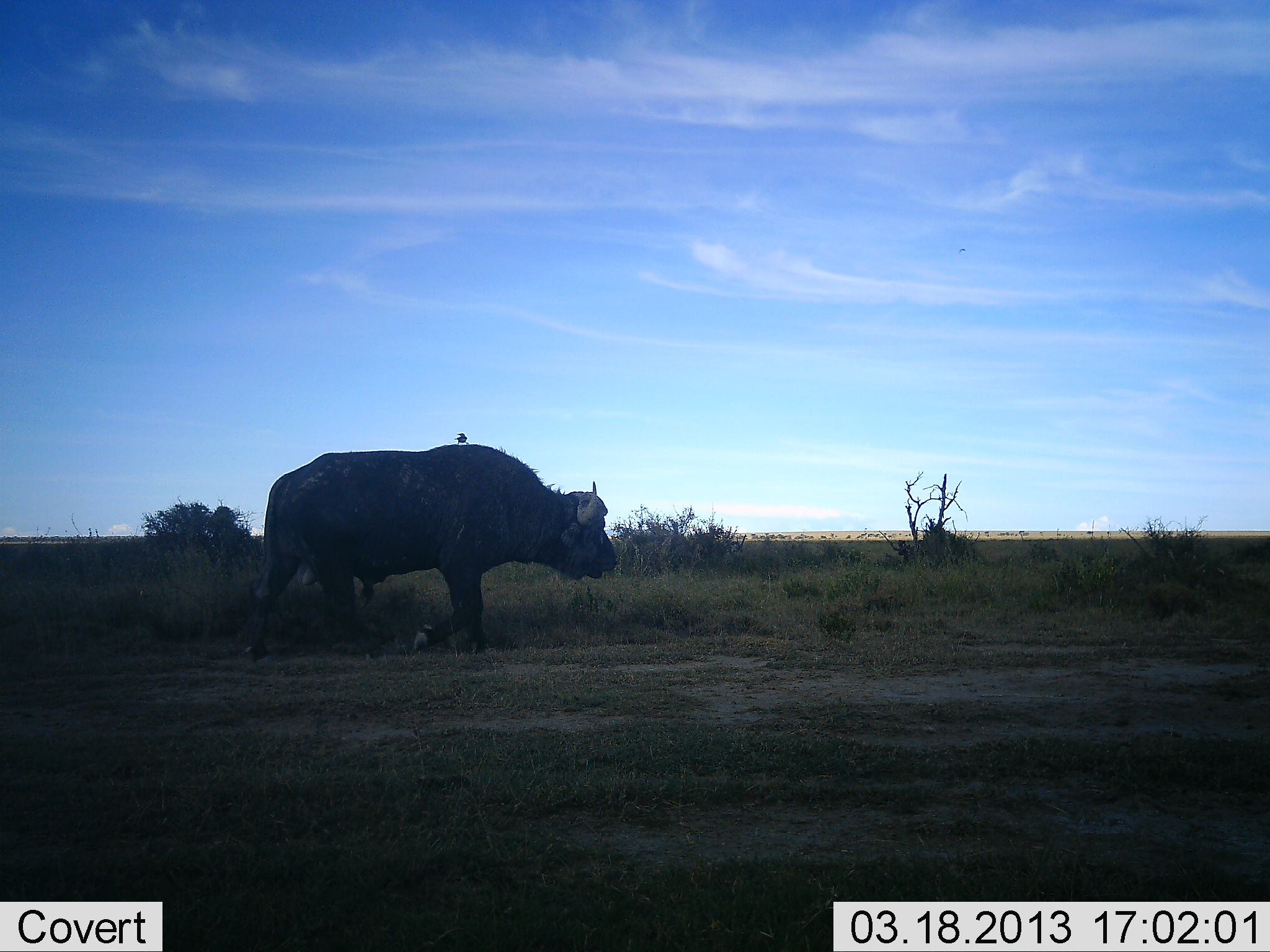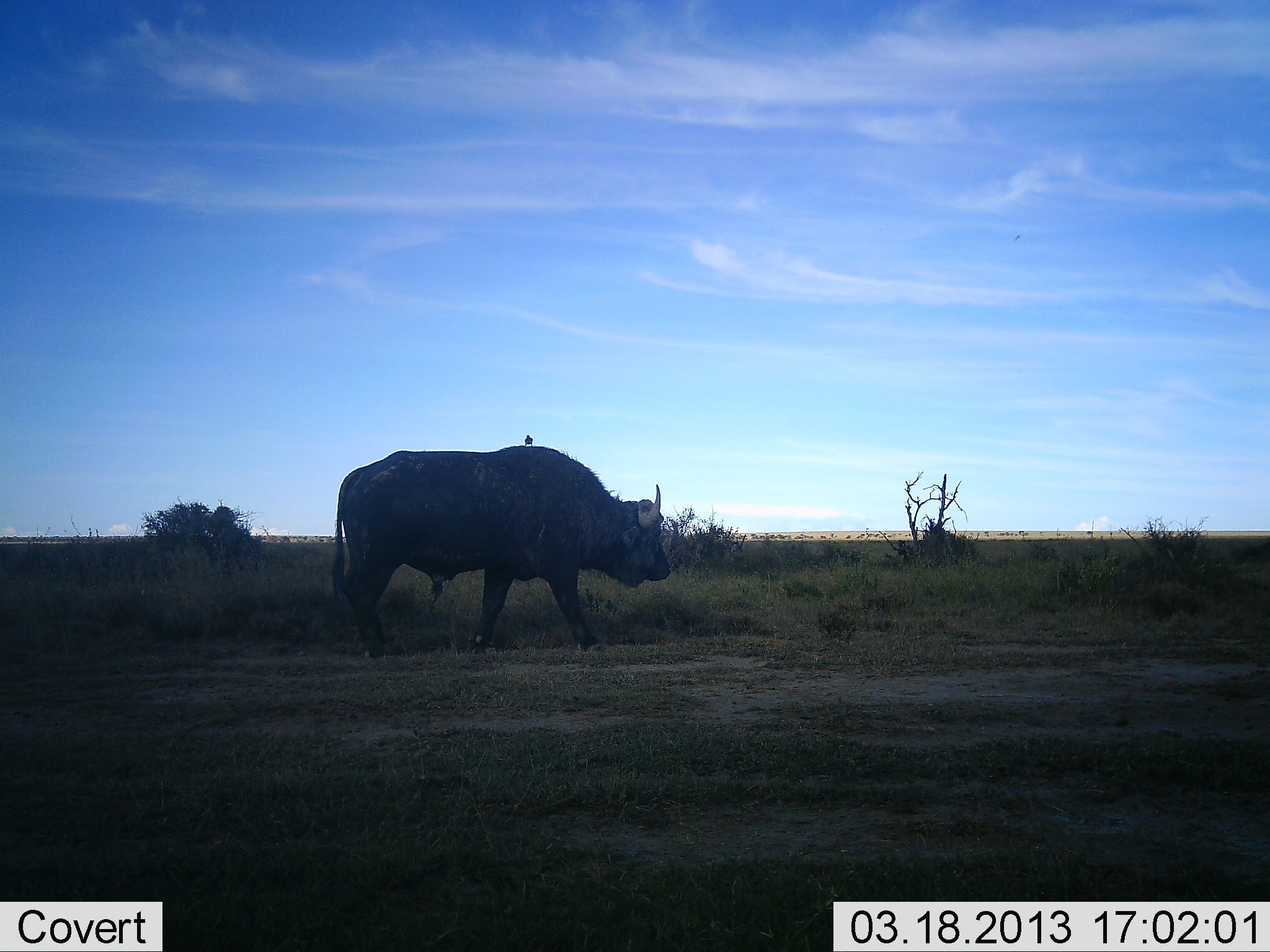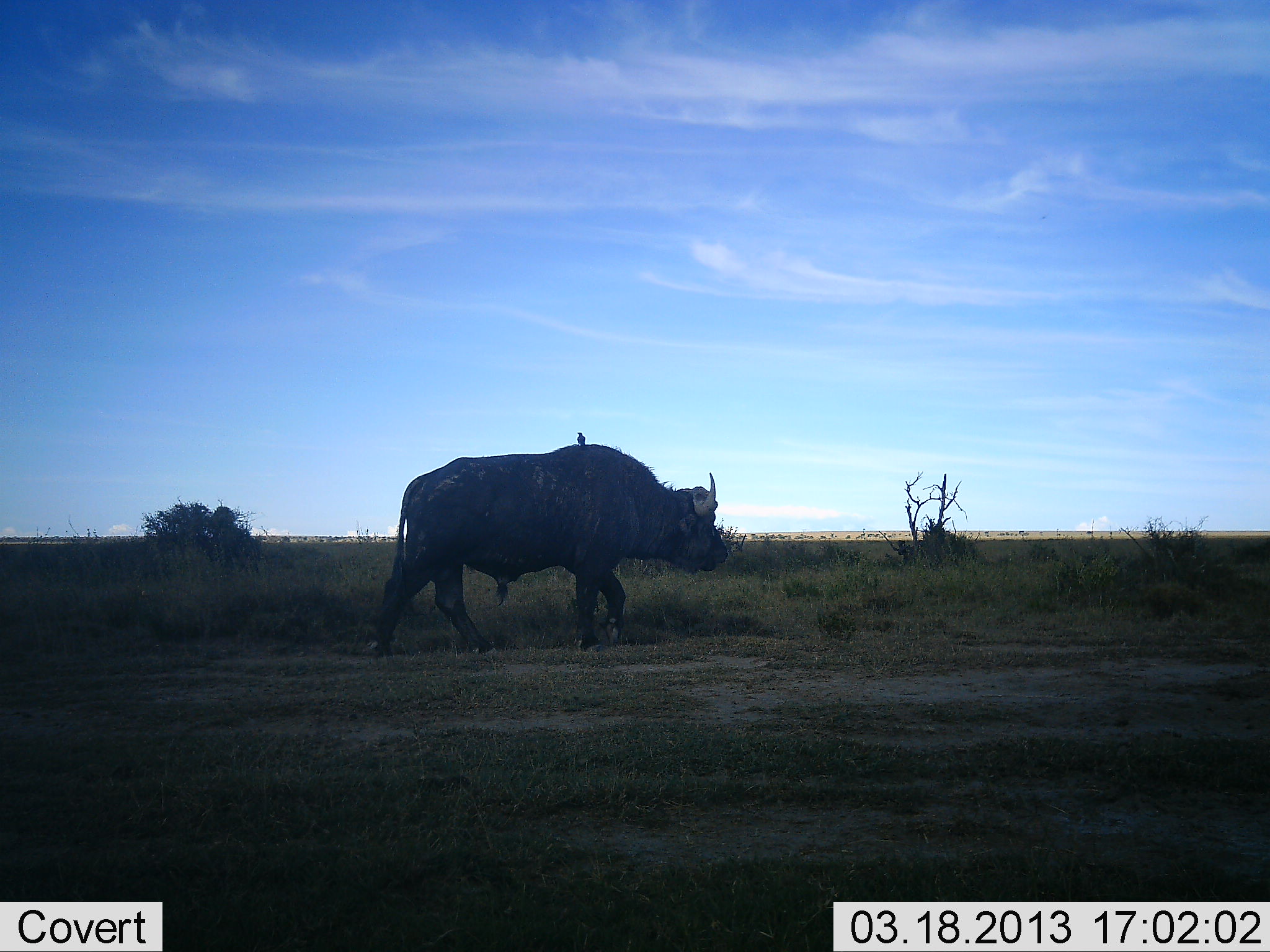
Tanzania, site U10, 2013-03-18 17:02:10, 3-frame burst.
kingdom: Animalia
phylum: Chordata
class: Mammalia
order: Artiodactyla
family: Bovidae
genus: Syncerus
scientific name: Syncerus caffer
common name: cape buffalo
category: buffalo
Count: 1.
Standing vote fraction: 7%.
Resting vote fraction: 0%.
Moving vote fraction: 97%.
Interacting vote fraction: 0%.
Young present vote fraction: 0%.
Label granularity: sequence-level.